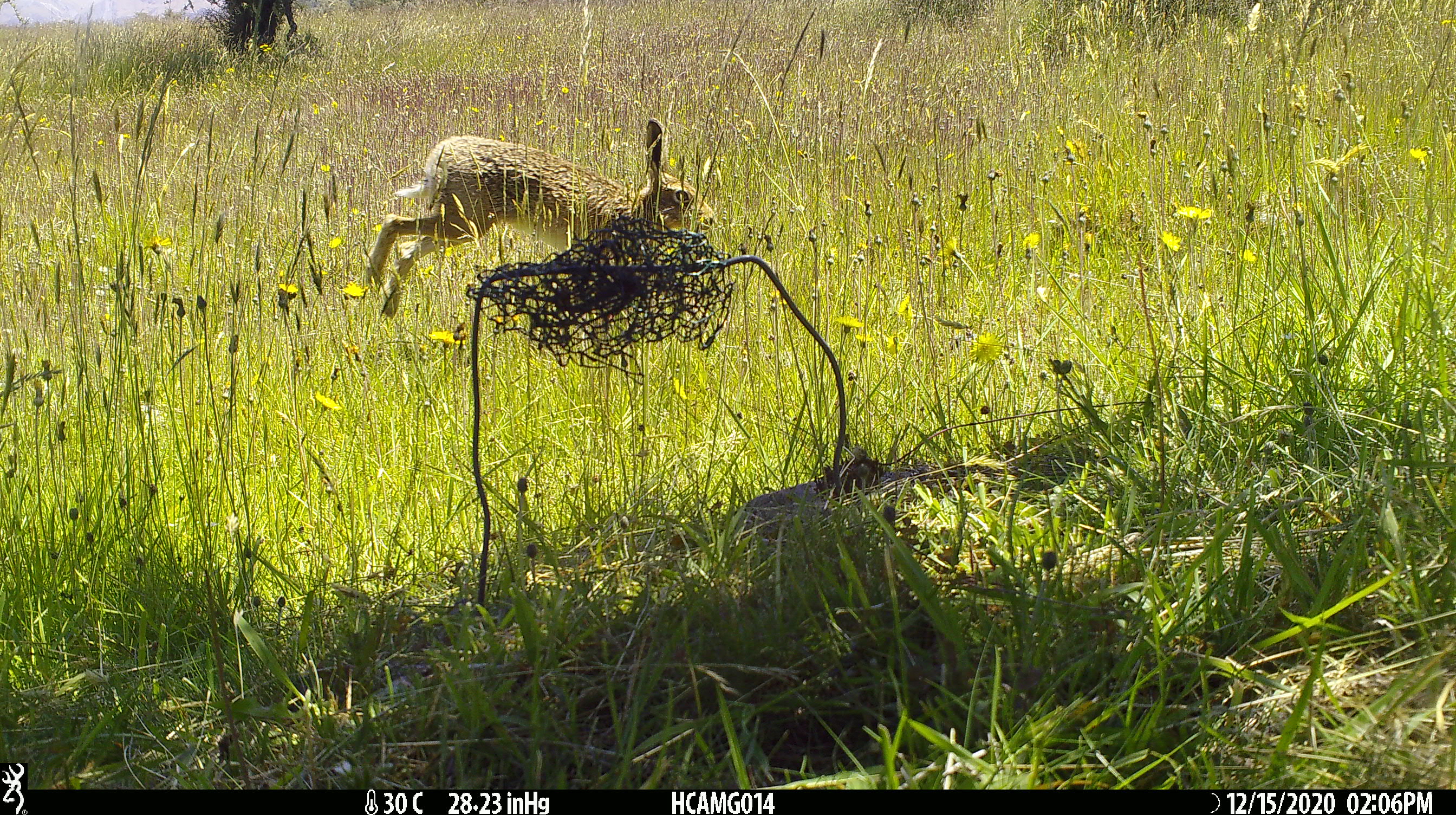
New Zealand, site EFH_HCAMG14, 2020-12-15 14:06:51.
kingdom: Animalia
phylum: Chordata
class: Mammalia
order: Lagomorpha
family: Leporidae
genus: Lepus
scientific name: Lepus europaeus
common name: brown hare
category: hare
Hare (brown hare) (Lepus europaeus).